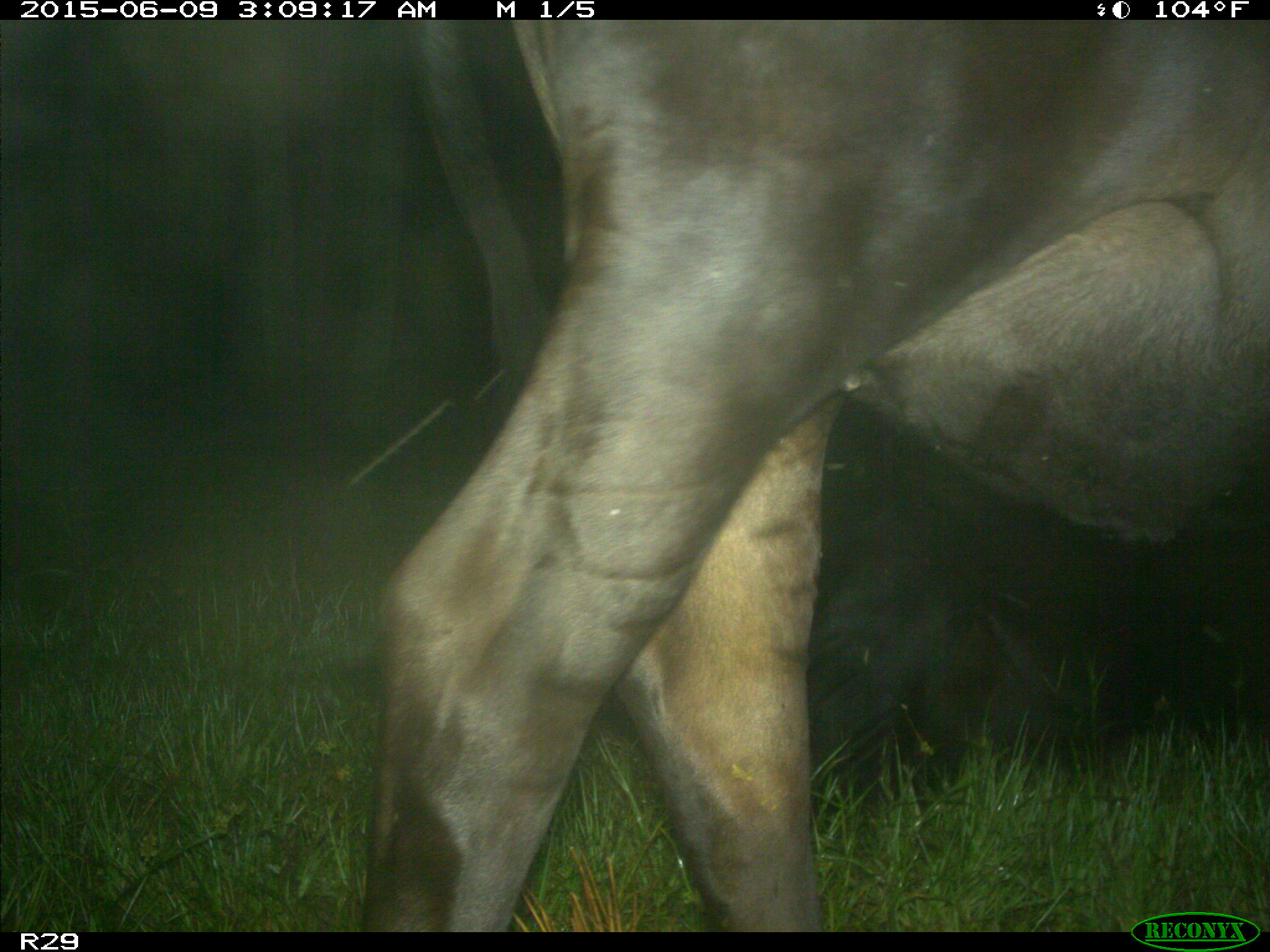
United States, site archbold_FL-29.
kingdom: Animalia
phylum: Chordata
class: Mammalia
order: Artiodactyla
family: Bovidae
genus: Bos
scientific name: Bos taurus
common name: domestic cow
Bos taurus (domestic cow).